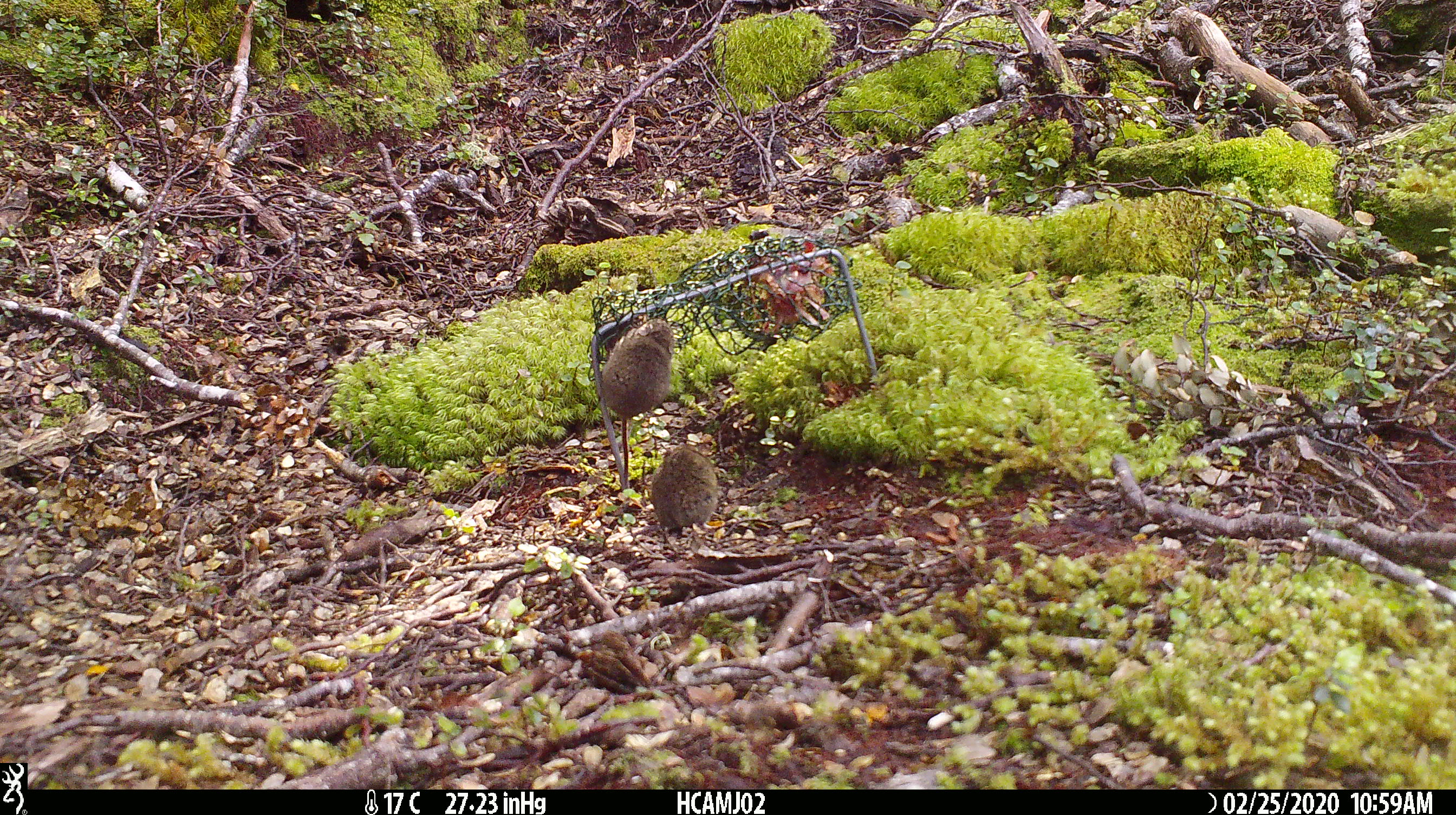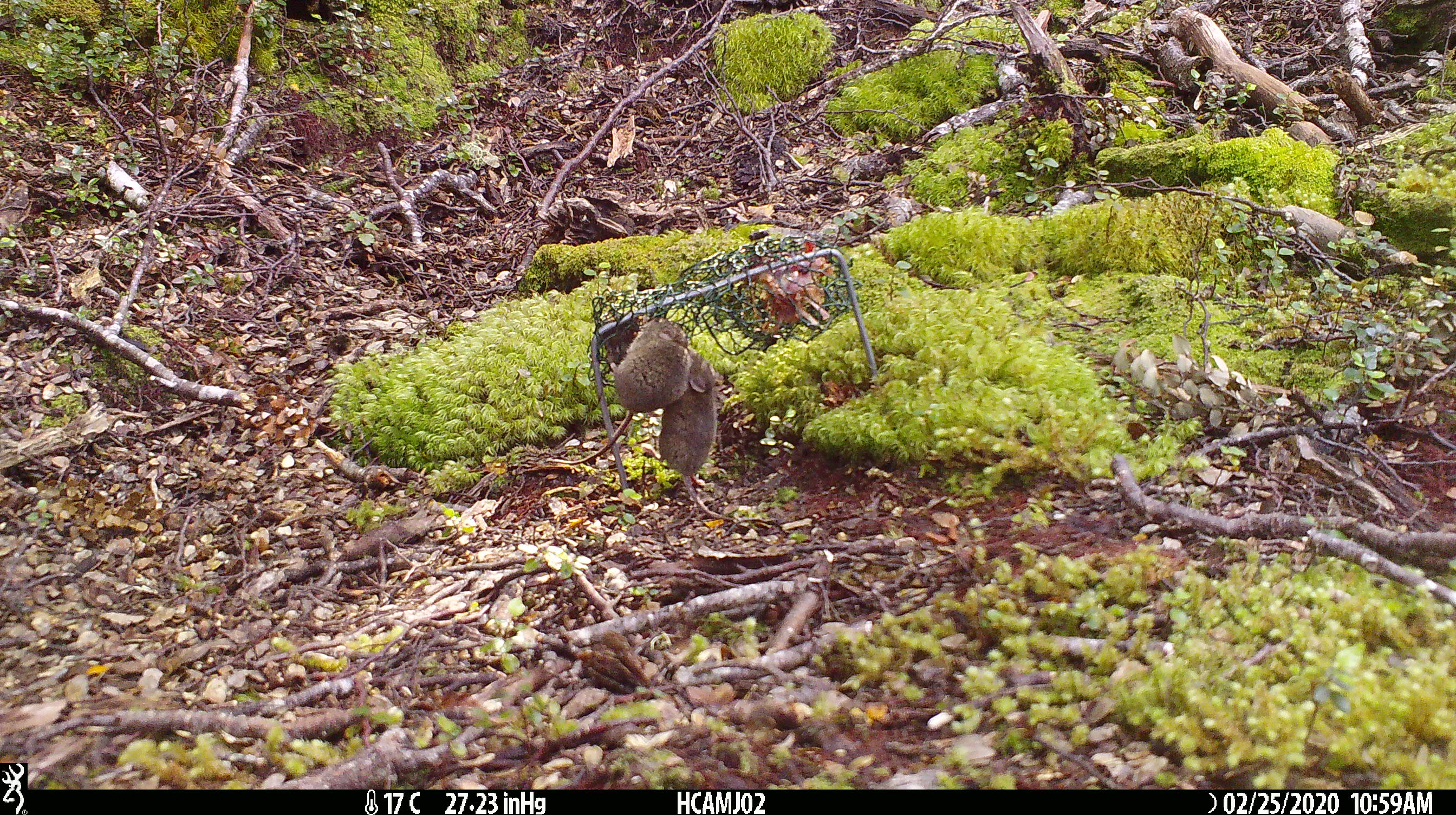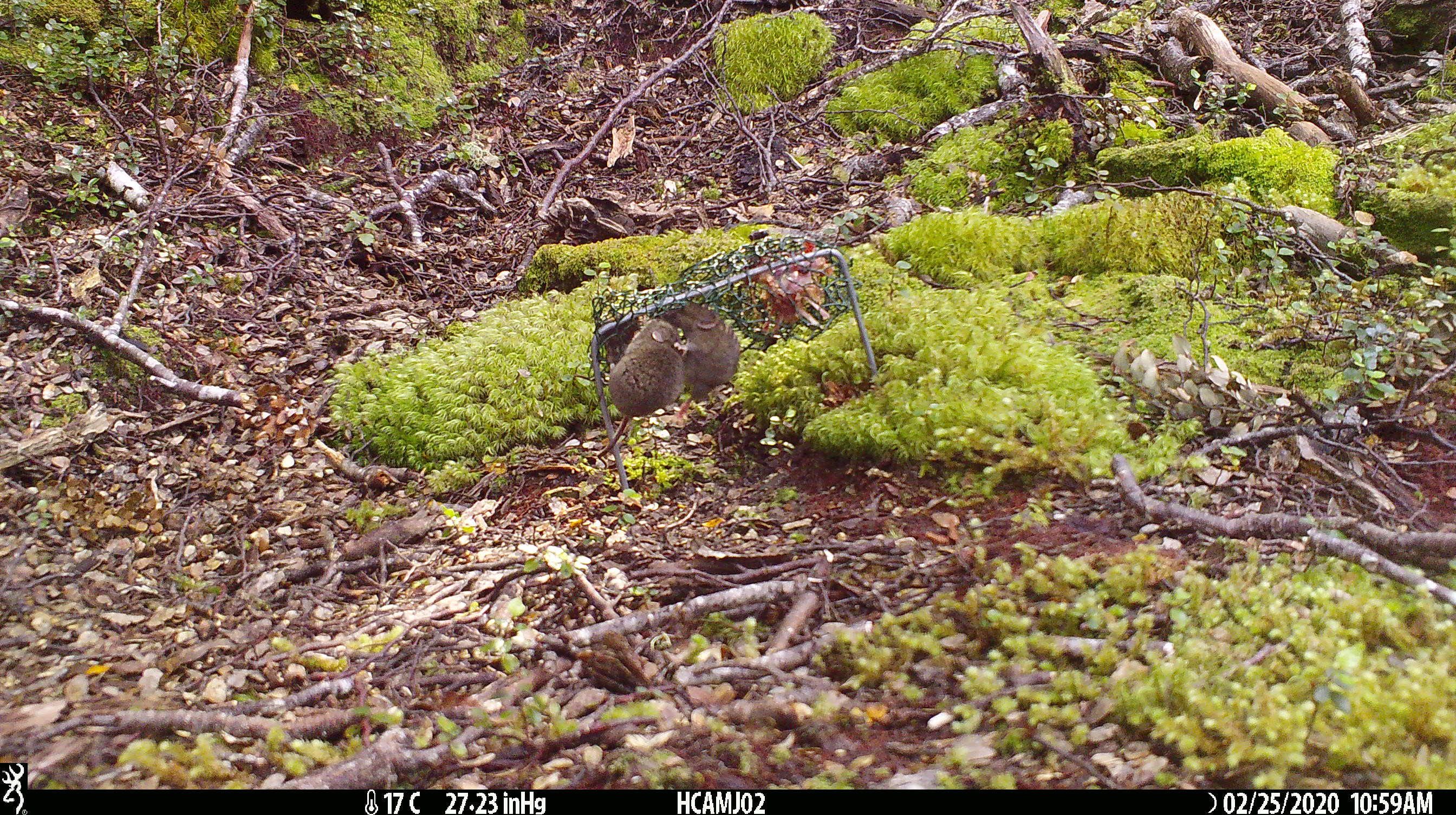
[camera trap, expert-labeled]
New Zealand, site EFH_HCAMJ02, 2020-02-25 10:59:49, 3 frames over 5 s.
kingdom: Animalia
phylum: Chordata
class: Mammalia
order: Rodentia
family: Muridae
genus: Mus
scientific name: Mus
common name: mouse